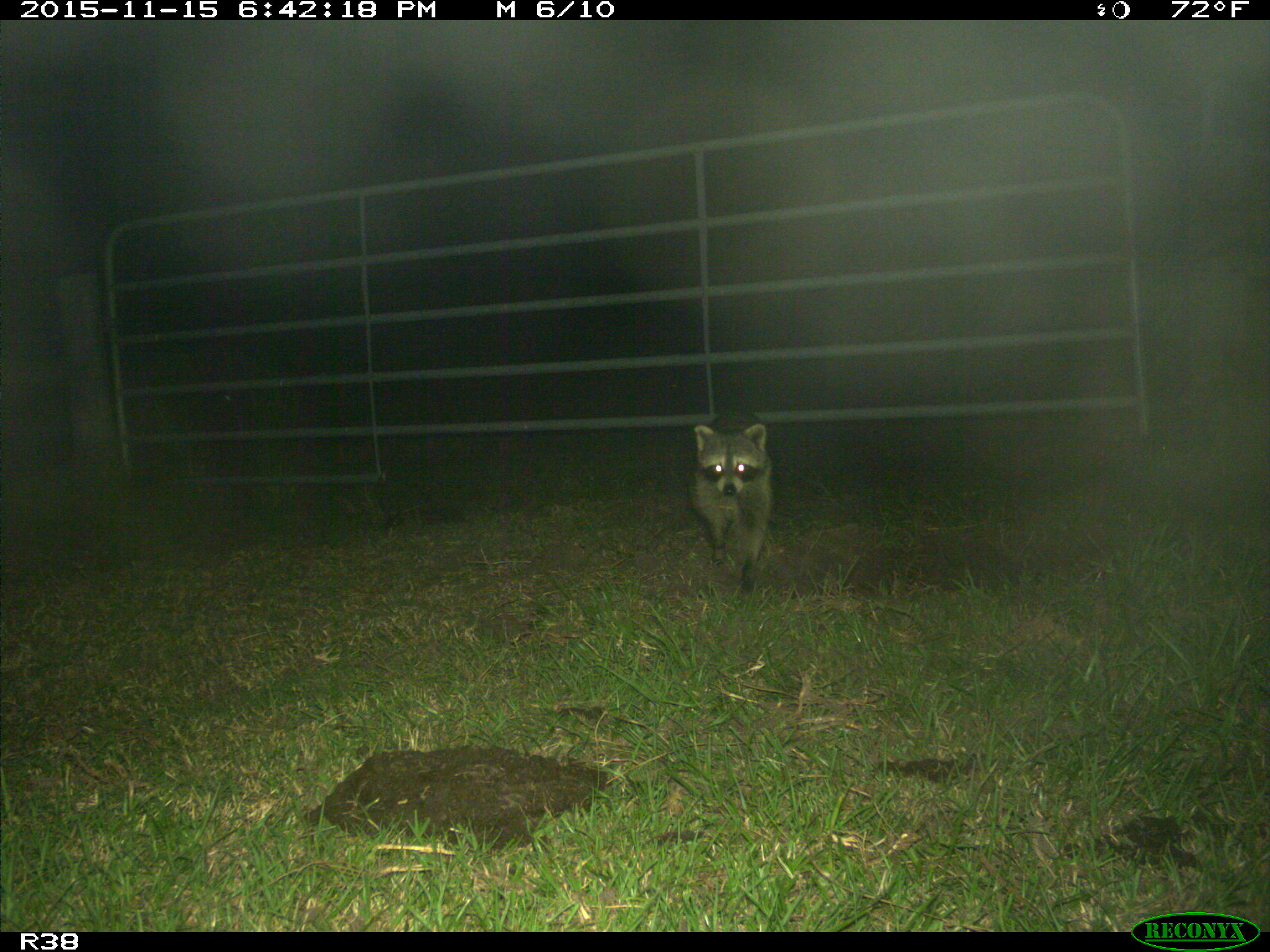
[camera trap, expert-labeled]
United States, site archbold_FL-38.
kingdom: Animalia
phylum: Chordata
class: Mammalia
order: Carnivora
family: Procyonidae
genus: Procyon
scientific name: Procyon lotor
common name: common raccoon